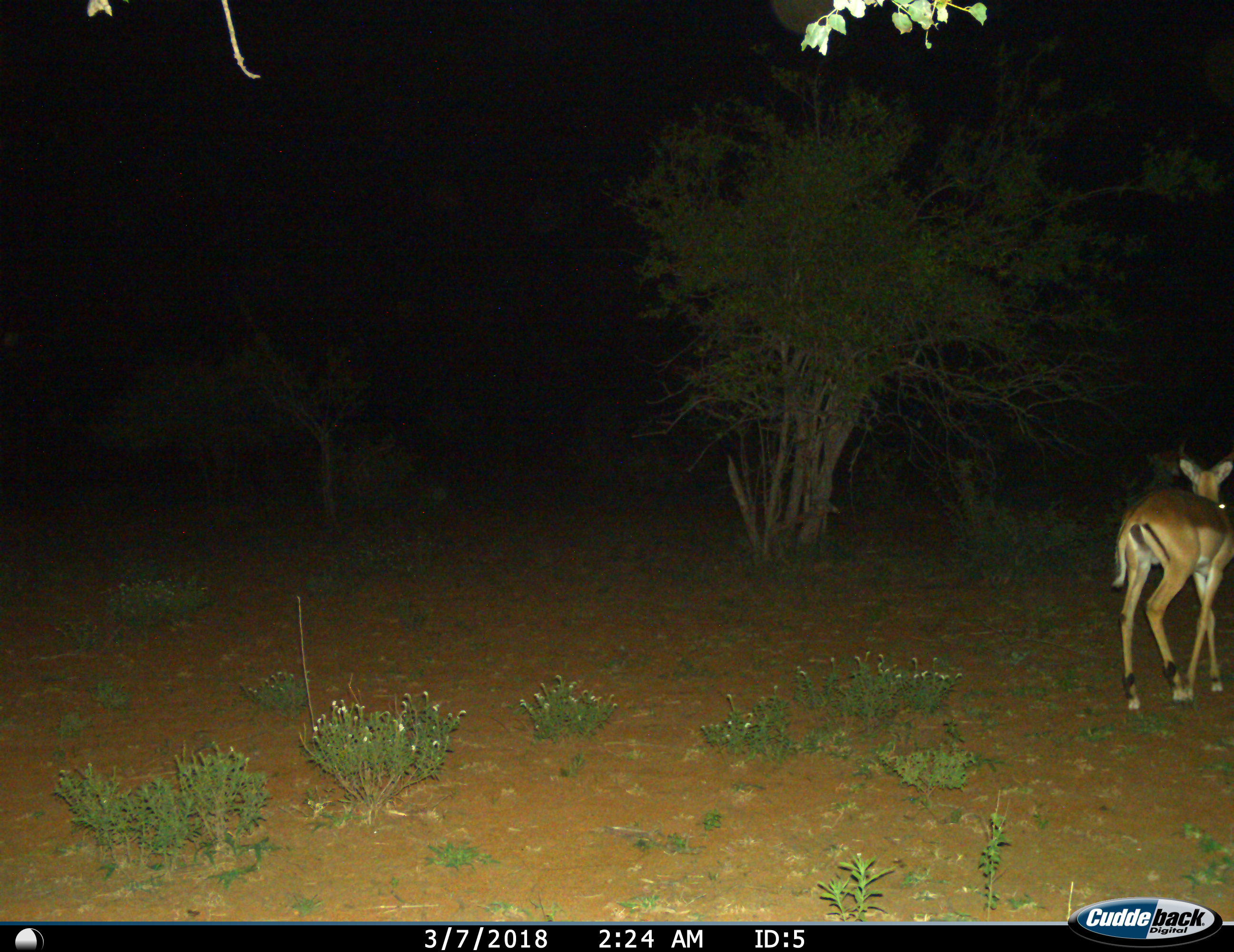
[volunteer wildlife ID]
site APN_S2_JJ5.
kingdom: Animalia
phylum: Chordata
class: Mammalia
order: Artiodactyla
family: Bovidae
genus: Aepyceros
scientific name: Aepyceros melampus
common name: impala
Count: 1.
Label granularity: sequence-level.